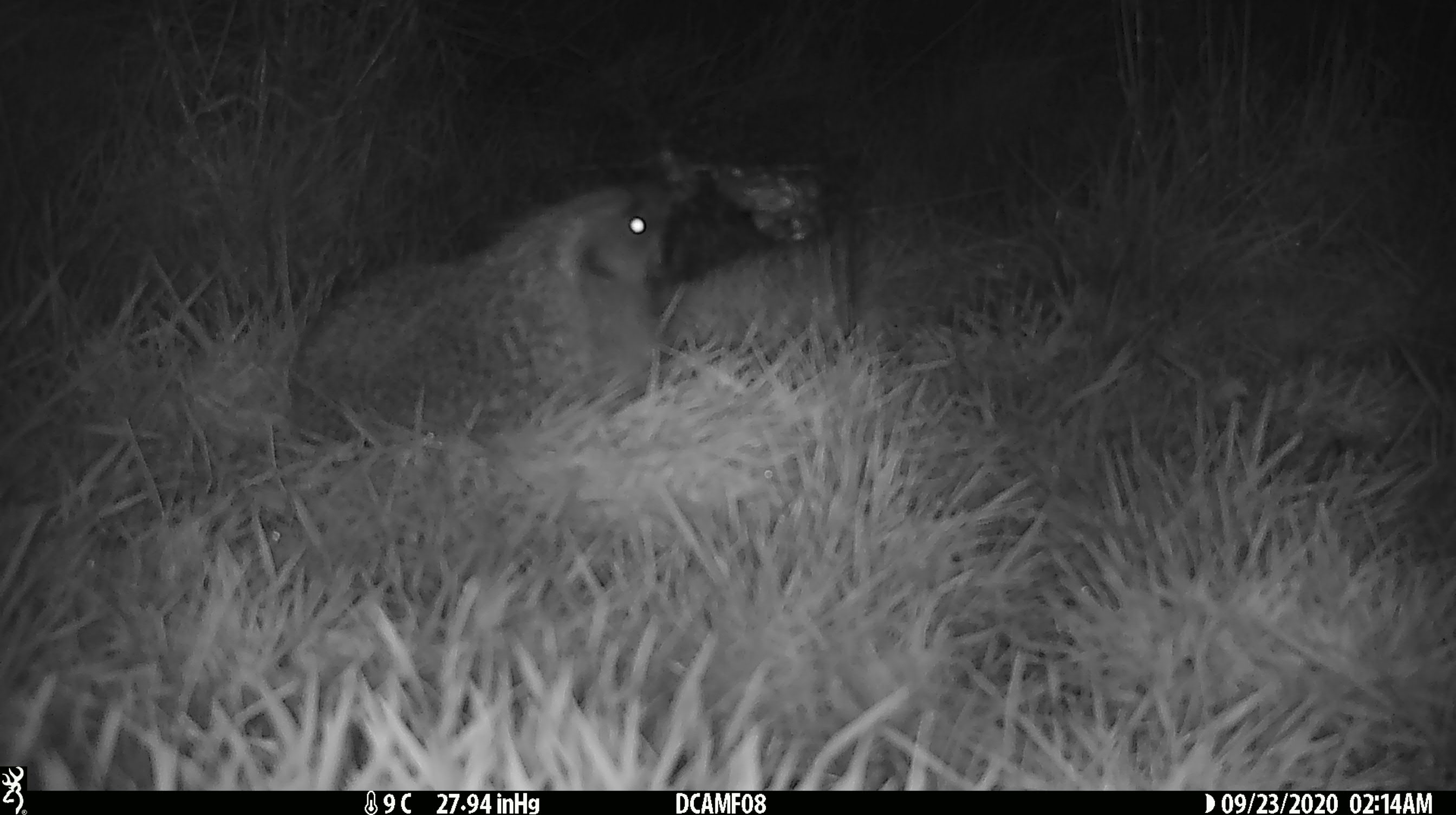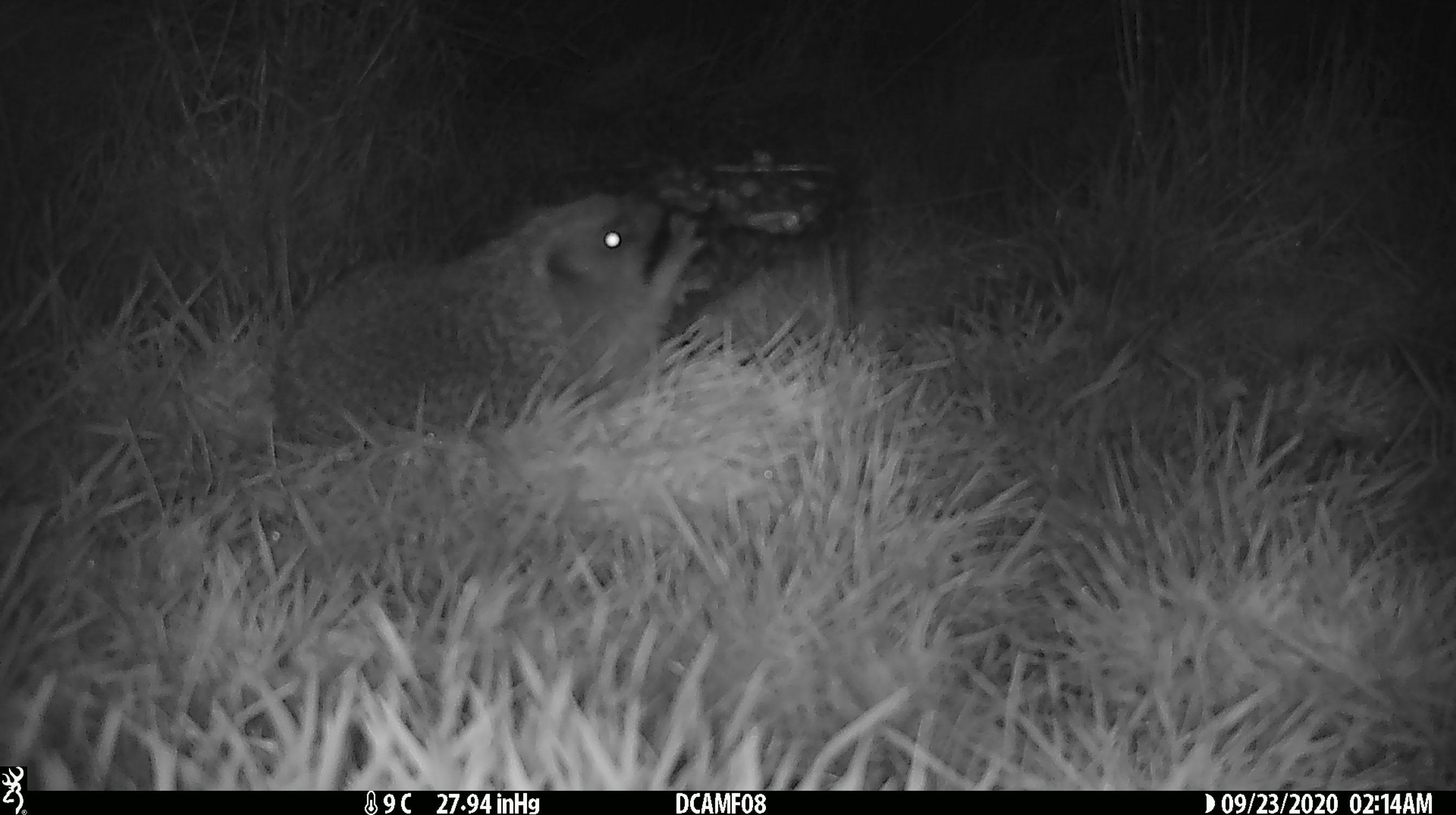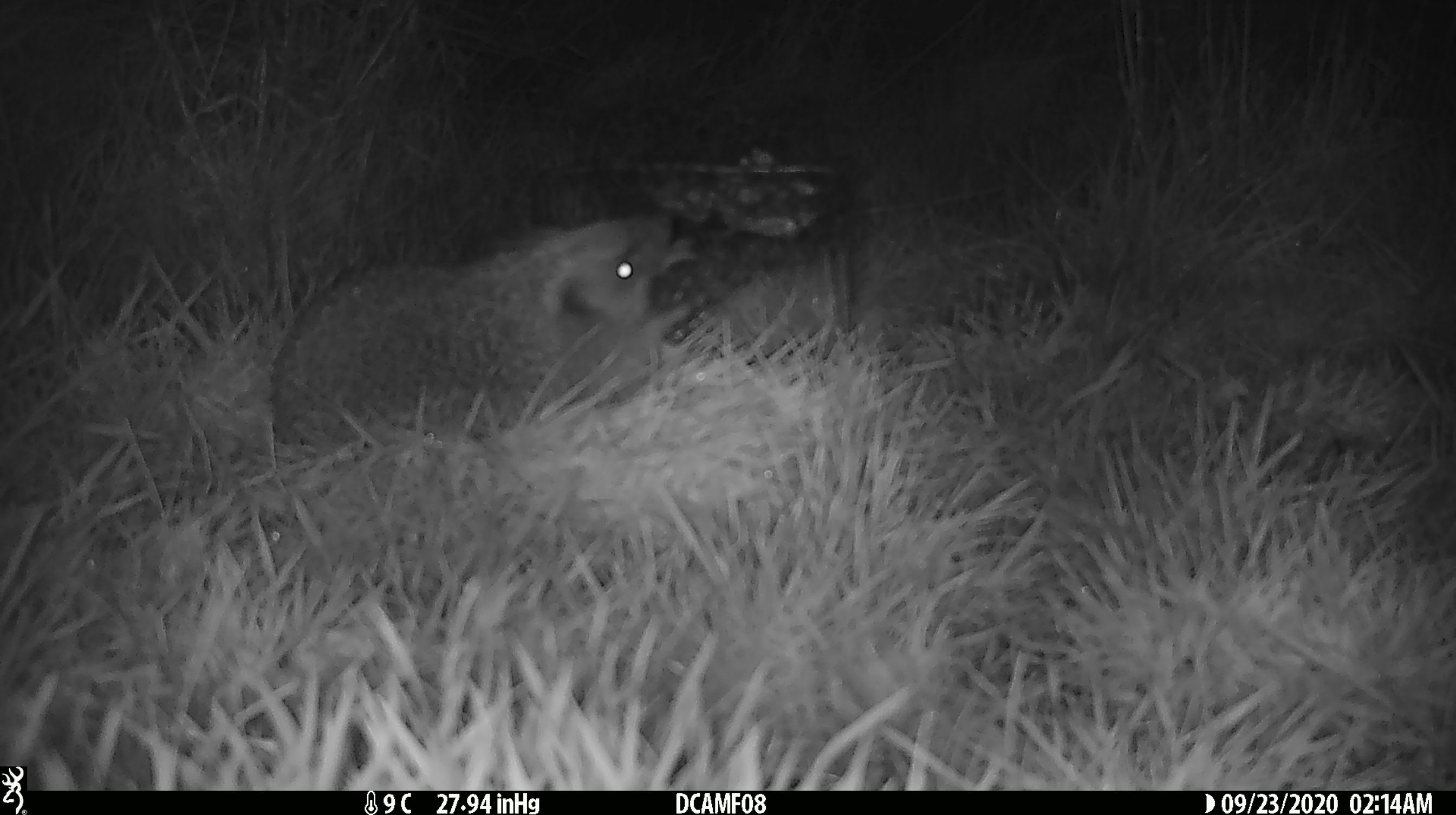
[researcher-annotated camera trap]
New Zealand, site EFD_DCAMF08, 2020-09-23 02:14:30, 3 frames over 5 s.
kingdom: Animalia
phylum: Chordata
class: Mammalia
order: Eulipotyphla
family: Erinaceidae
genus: Erinaceus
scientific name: Erinaceus europaeus europaeus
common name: european hedgehog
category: hedgehog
Hedgehog (european hedgehog) (Erinaceus europaeus europaeus).